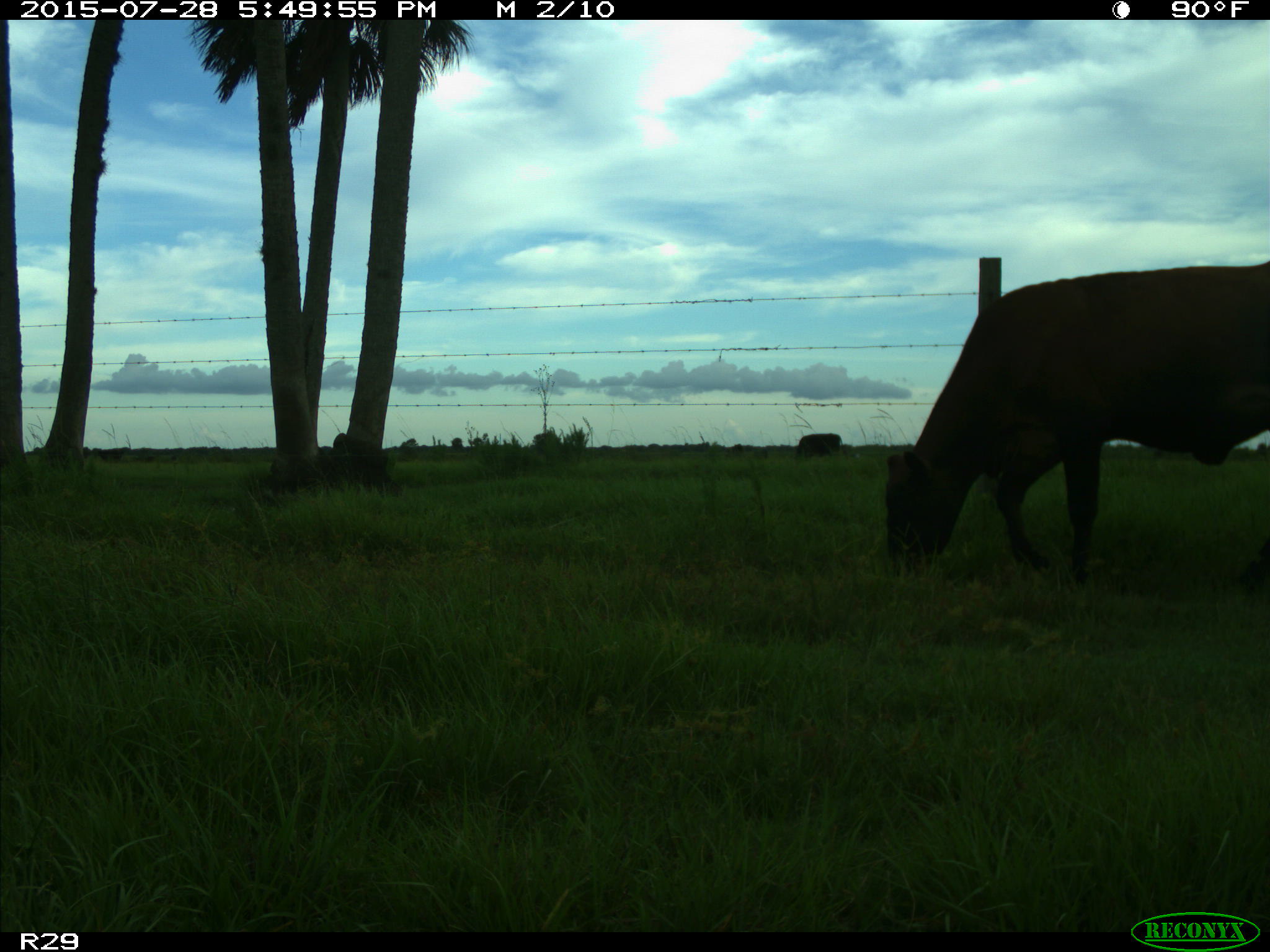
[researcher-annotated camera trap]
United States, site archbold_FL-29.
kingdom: Animalia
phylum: Chordata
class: Mammalia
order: Artiodactyla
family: Bovidae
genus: Bos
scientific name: Bos taurus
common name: domestic cow